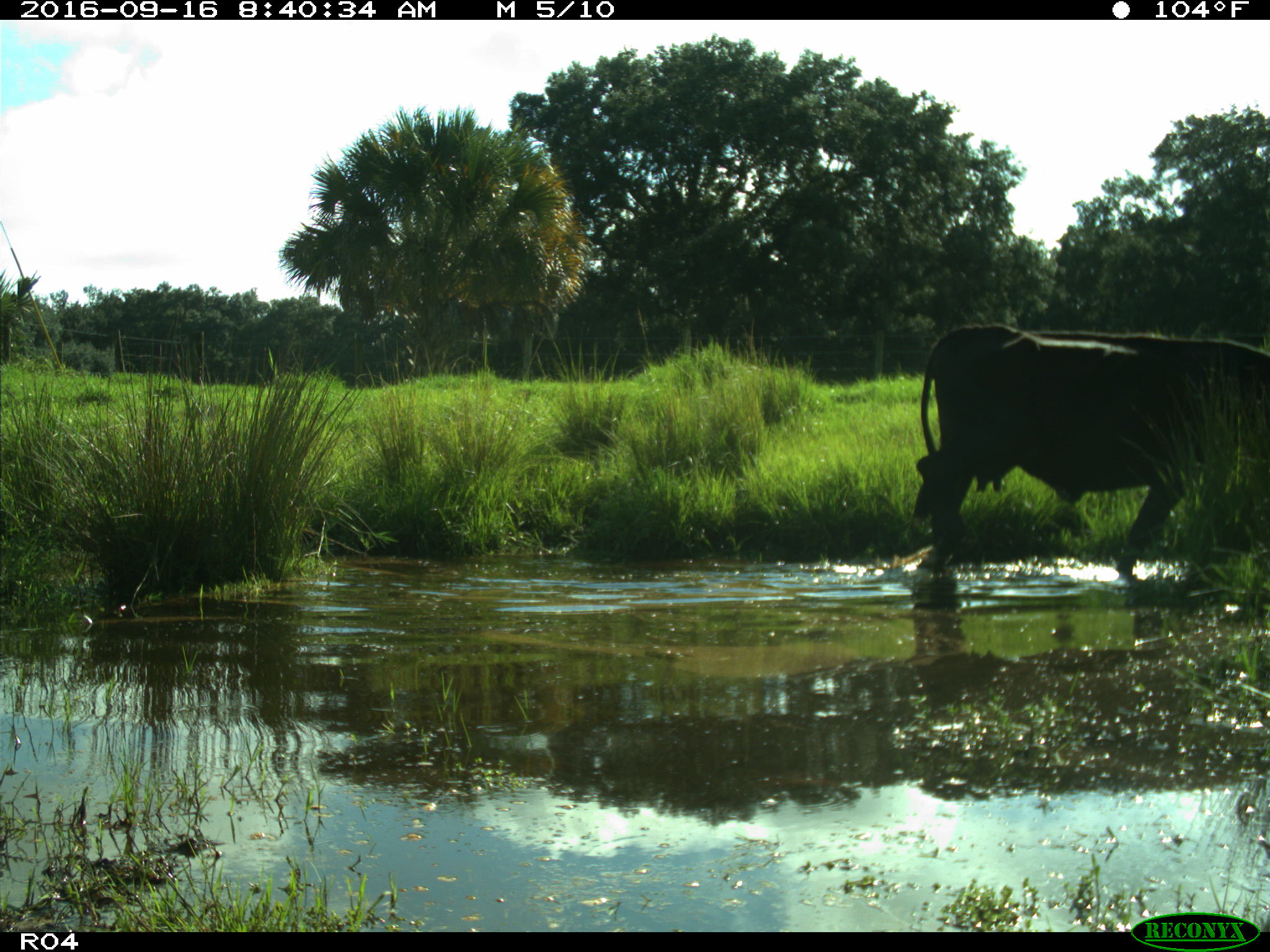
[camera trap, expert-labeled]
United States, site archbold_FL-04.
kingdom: Animalia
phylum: Chordata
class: Mammalia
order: Artiodactyla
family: Bovidae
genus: Bos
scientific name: Bos taurus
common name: domestic cow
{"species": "Bos taurus (domestic cow)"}